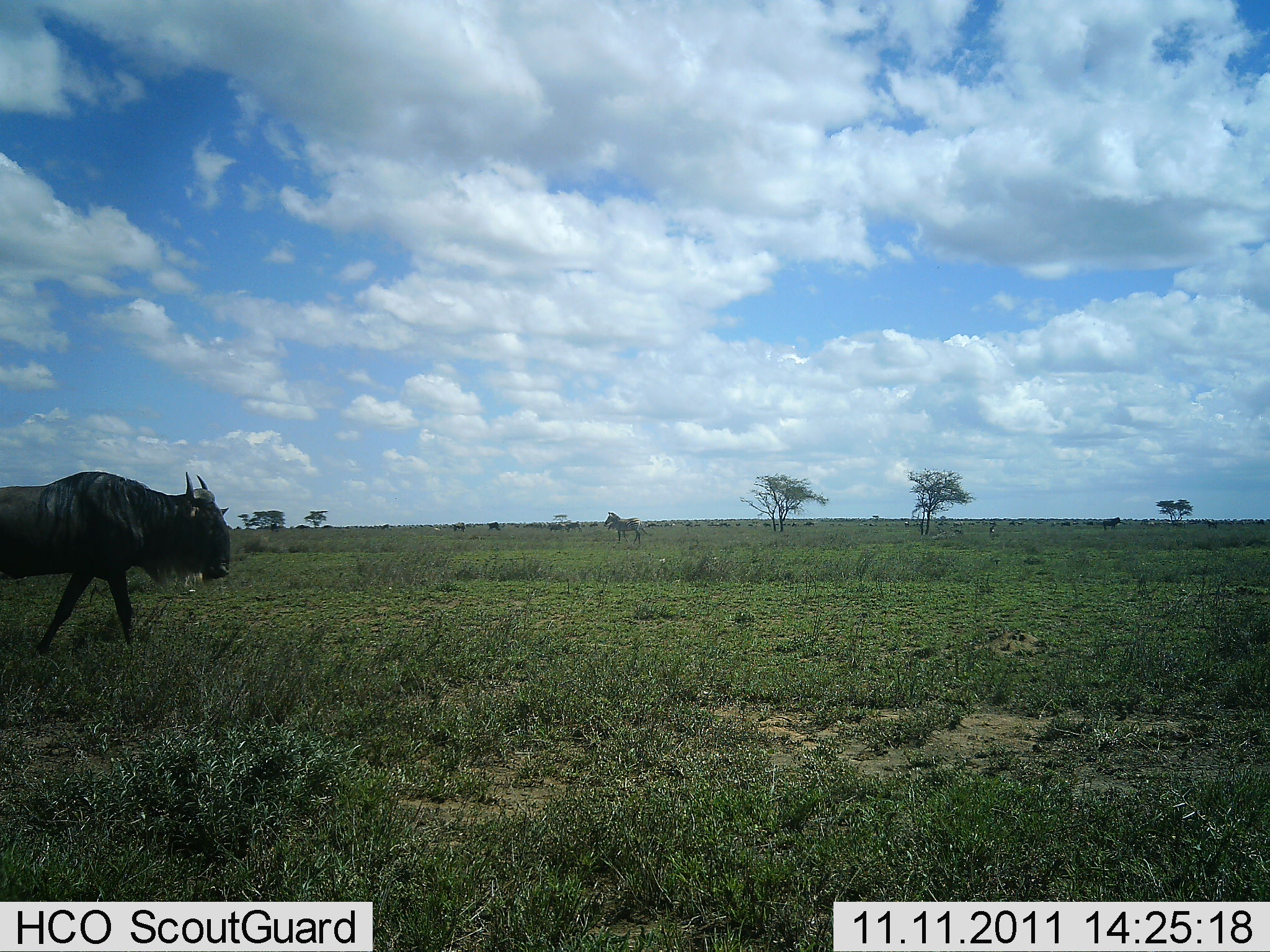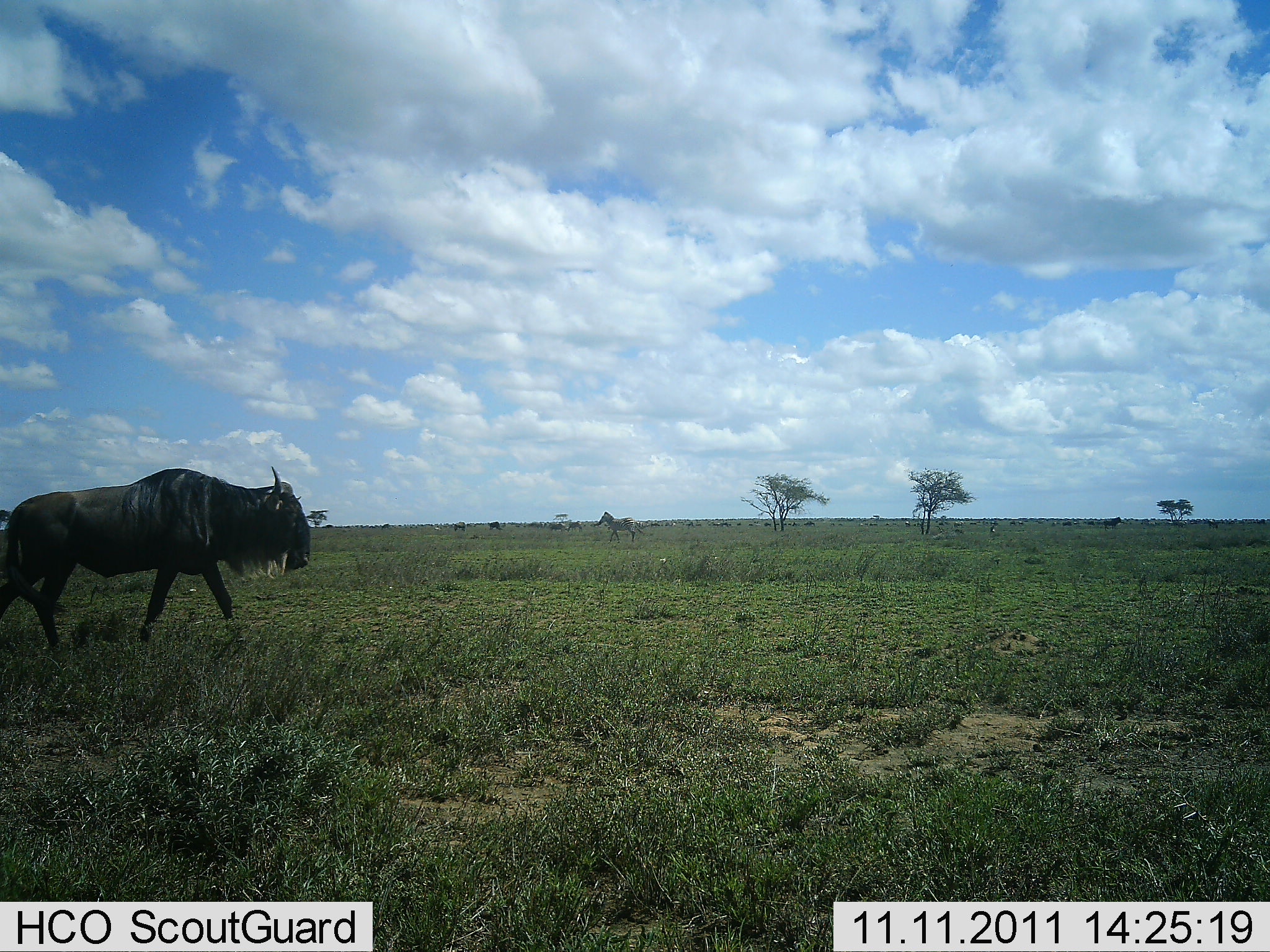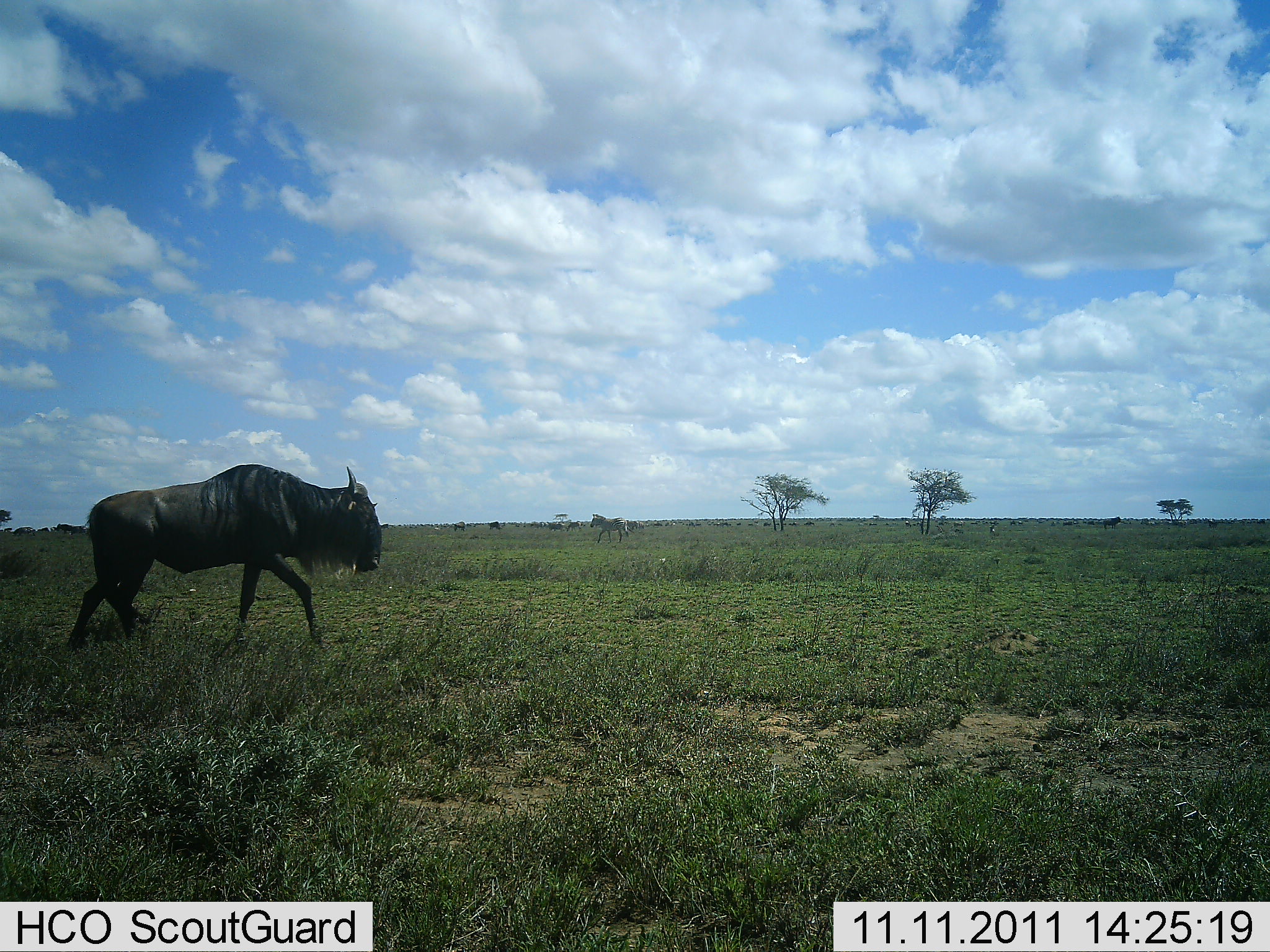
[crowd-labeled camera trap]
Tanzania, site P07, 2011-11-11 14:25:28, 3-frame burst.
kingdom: Animalia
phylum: Chordata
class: Mammalia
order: Artiodactyla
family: Bovidae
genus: Connochaetes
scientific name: Connochaetes taurinus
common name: blue wildebeest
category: wildebeest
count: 1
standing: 6%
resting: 0%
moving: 94%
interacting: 0%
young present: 0%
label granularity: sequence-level